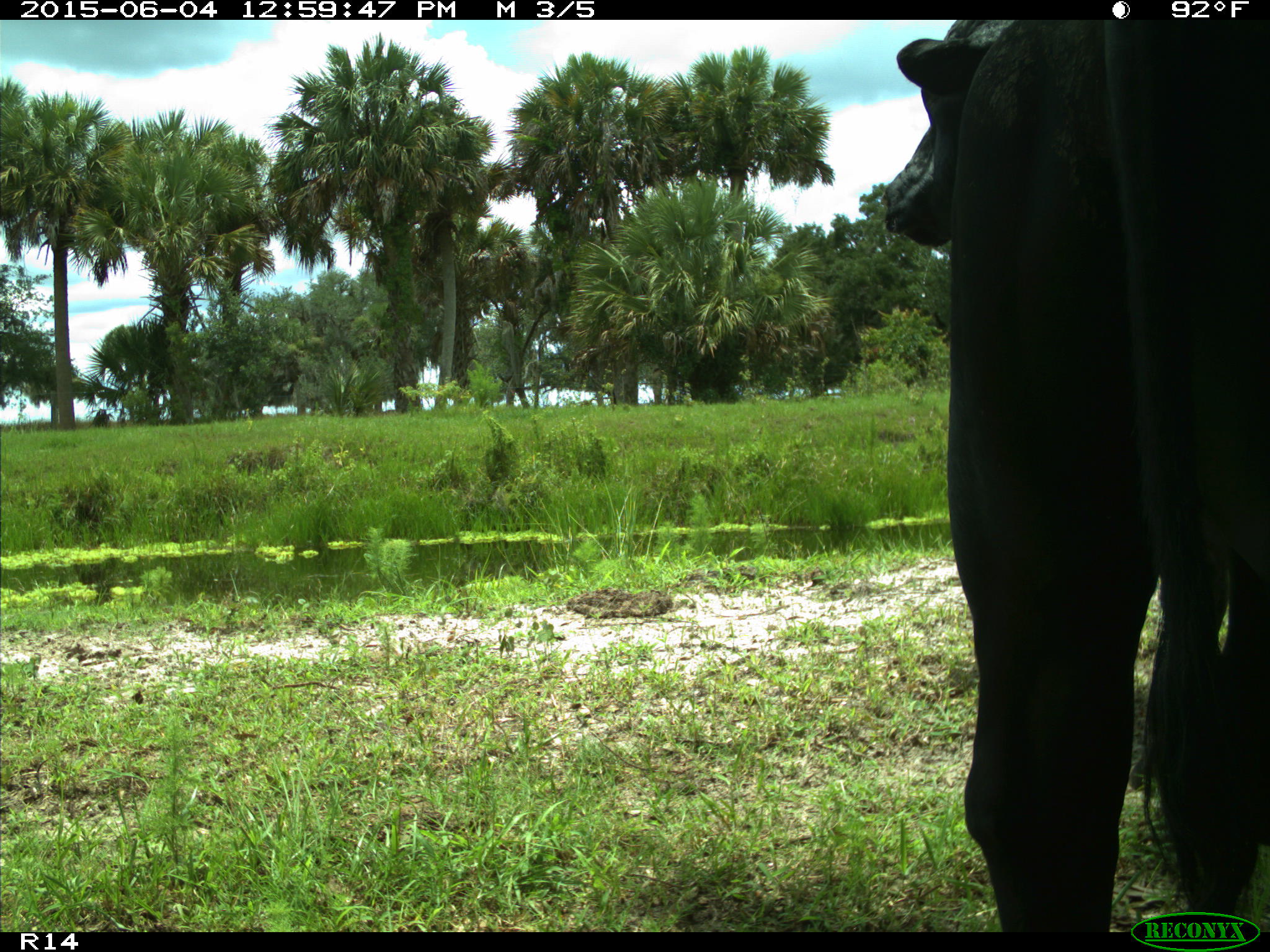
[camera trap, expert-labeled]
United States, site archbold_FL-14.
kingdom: Animalia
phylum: Chordata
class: Mammalia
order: Artiodactyla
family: Bovidae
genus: Bos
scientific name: Bos taurus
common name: domestic cow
Bos taurus (domestic cow).